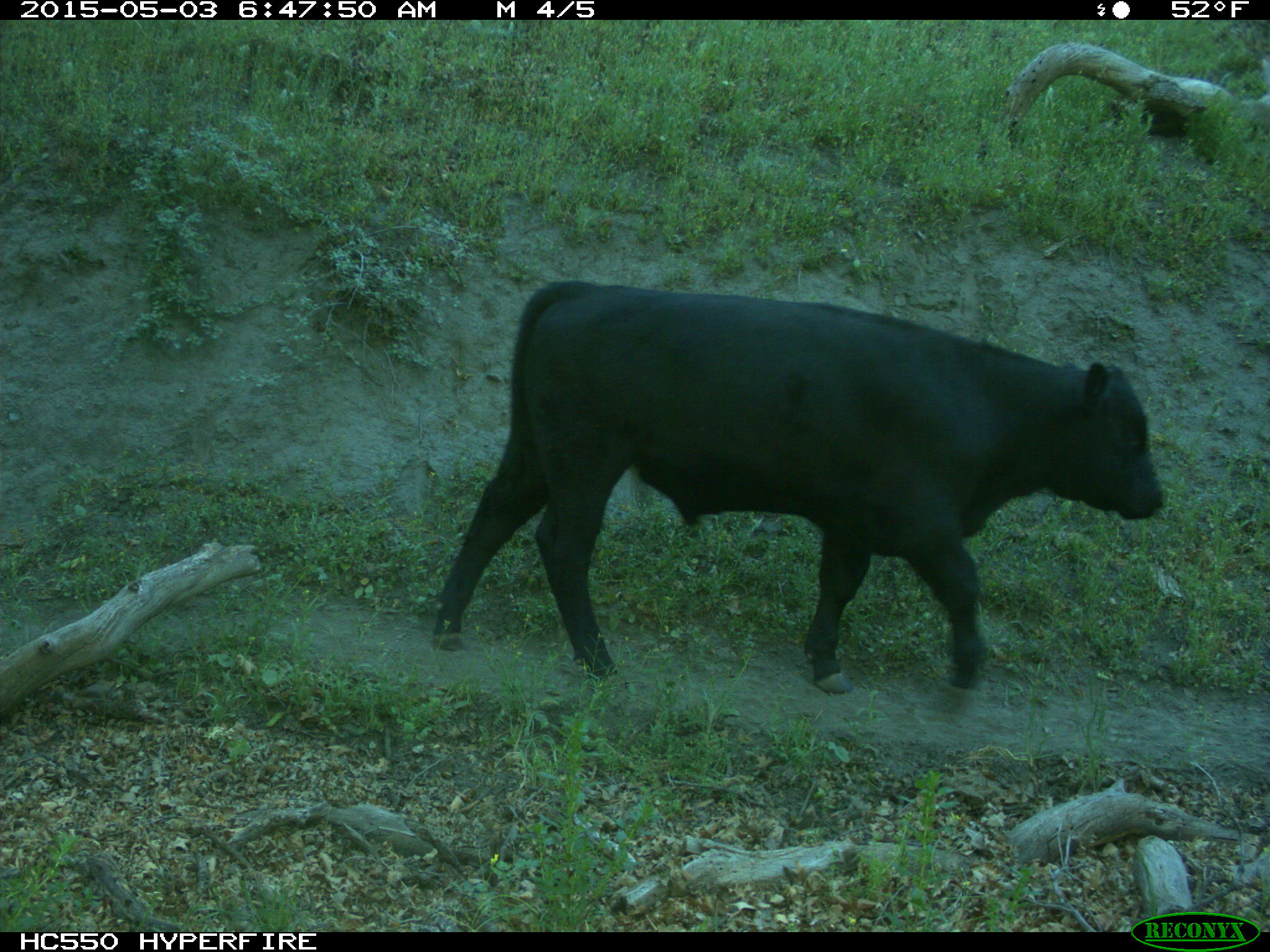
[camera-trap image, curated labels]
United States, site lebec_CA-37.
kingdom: Animalia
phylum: Chordata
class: Mammalia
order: Artiodactyla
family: Bovidae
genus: Bos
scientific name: Bos taurus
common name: domestic cow